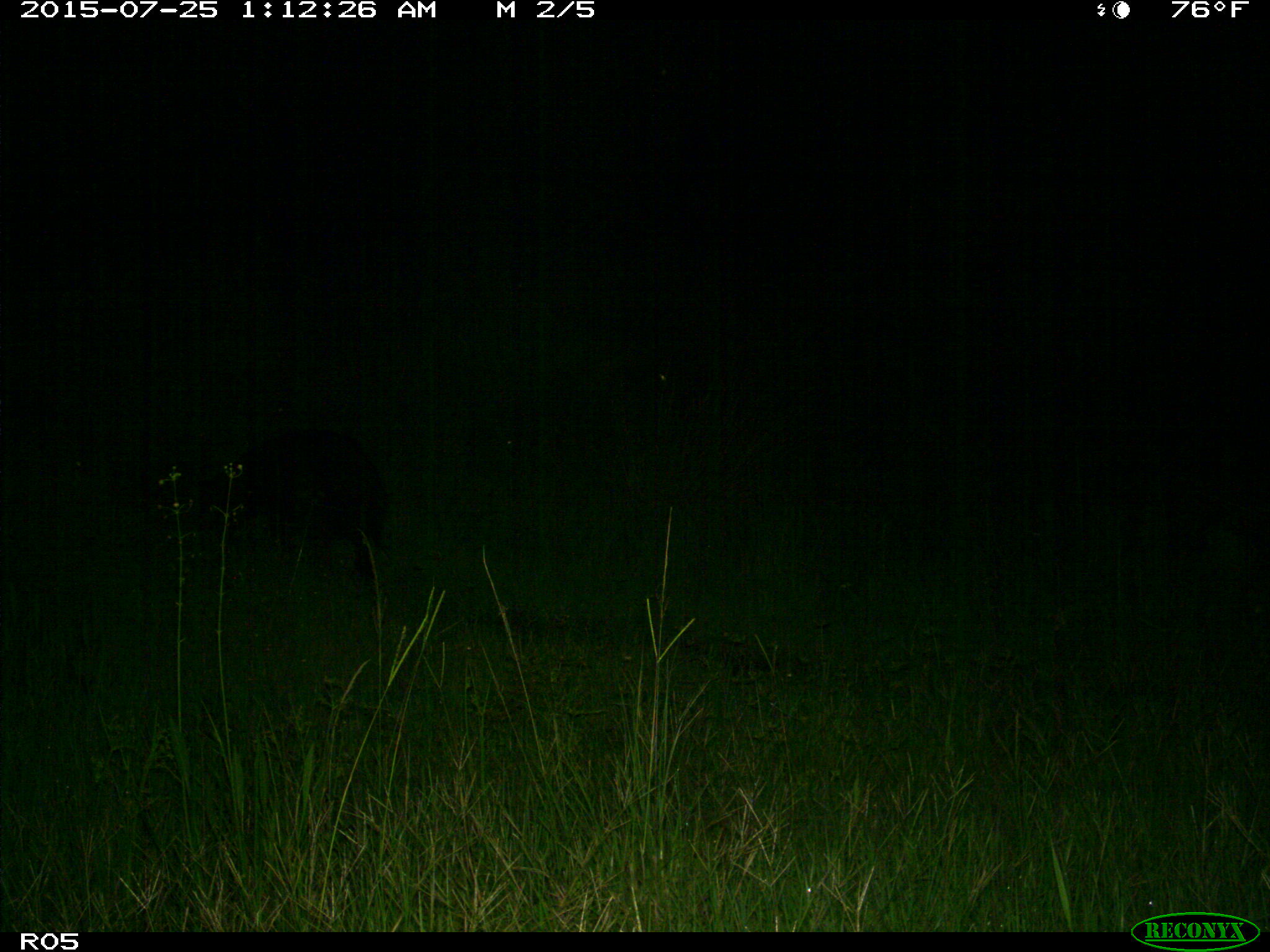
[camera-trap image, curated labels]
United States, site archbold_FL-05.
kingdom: Animalia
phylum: Chordata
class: Mammalia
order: Artiodactyla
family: Suidae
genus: Sus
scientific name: Sus scrofa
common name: wild boar